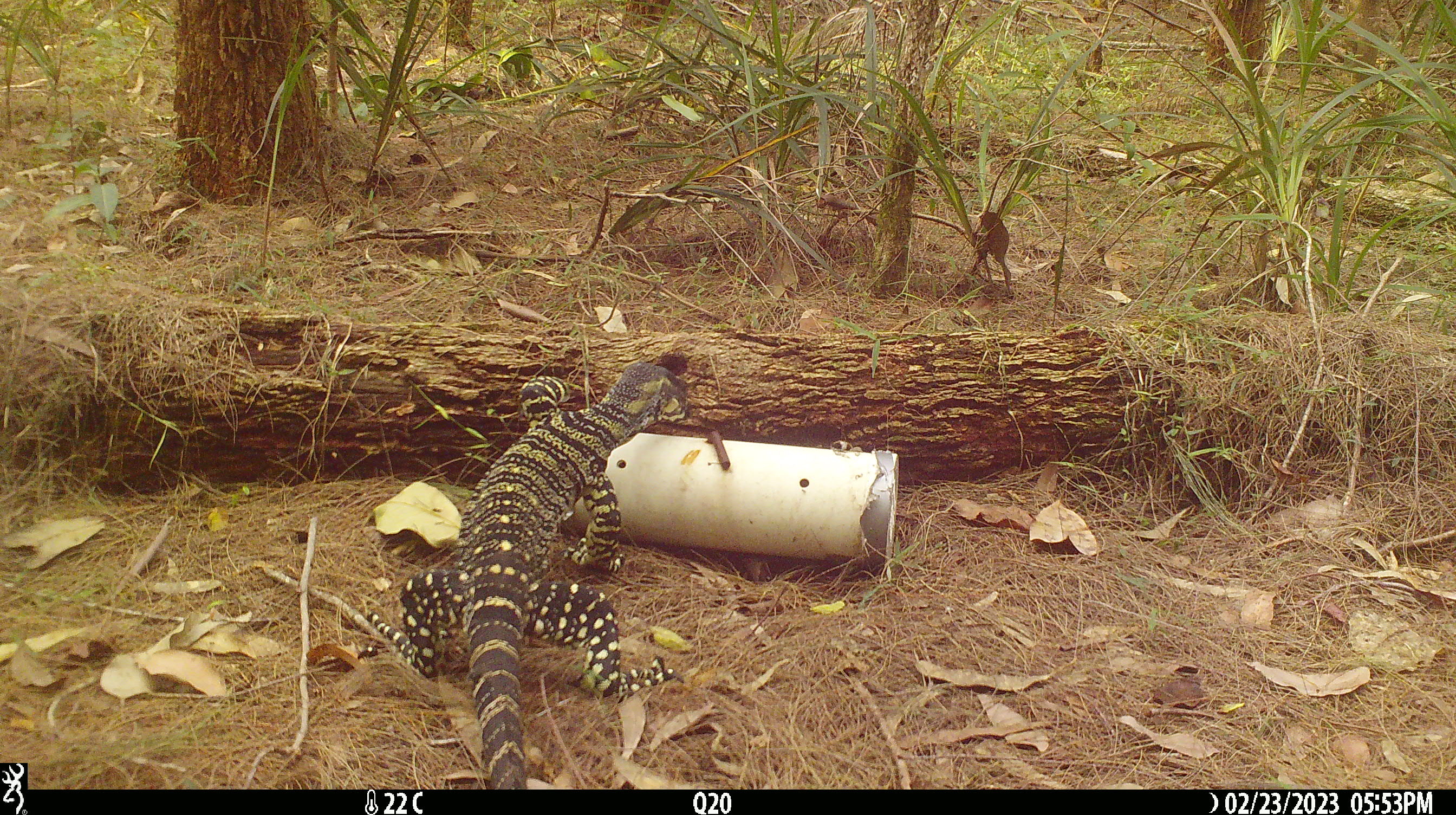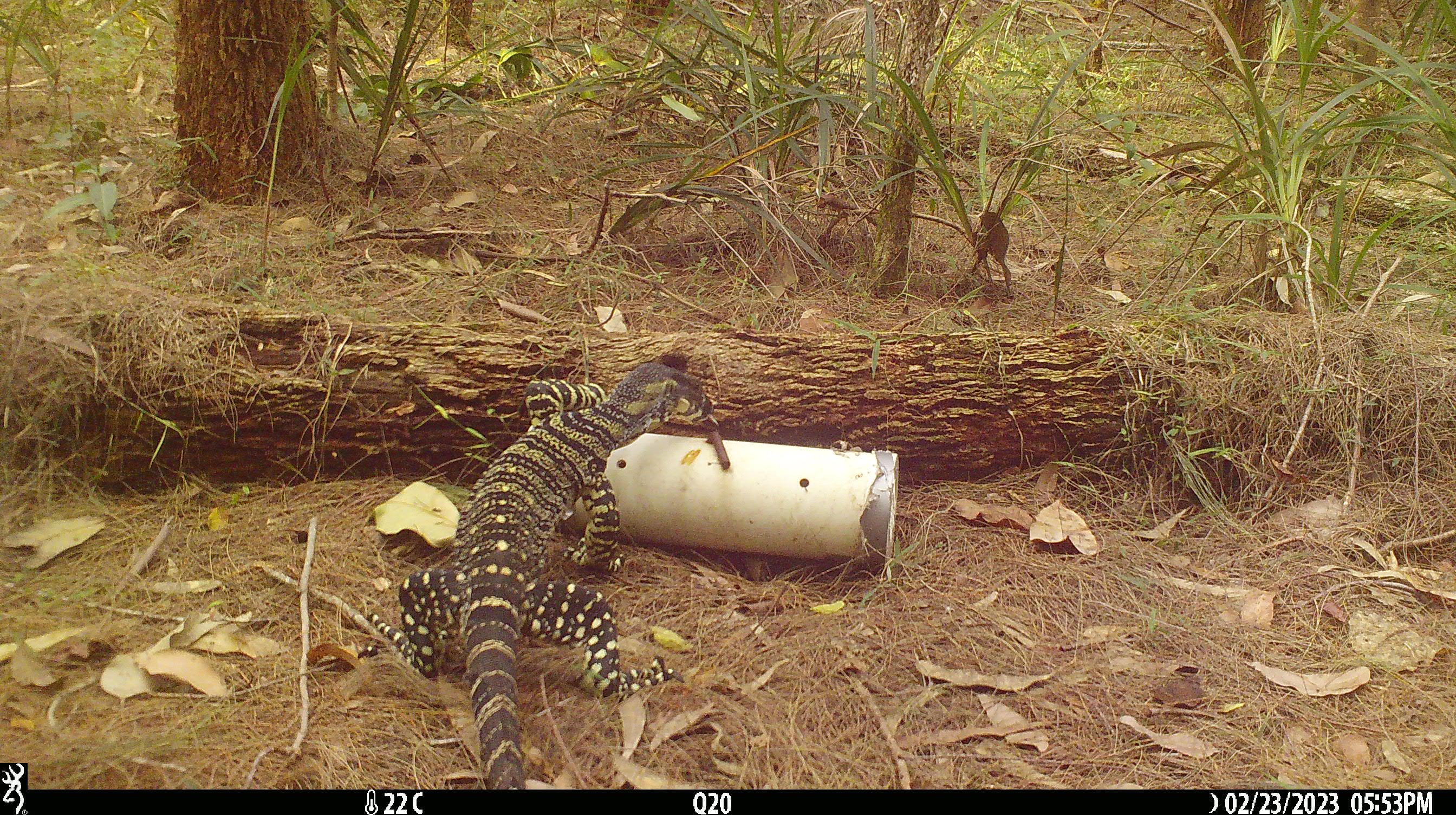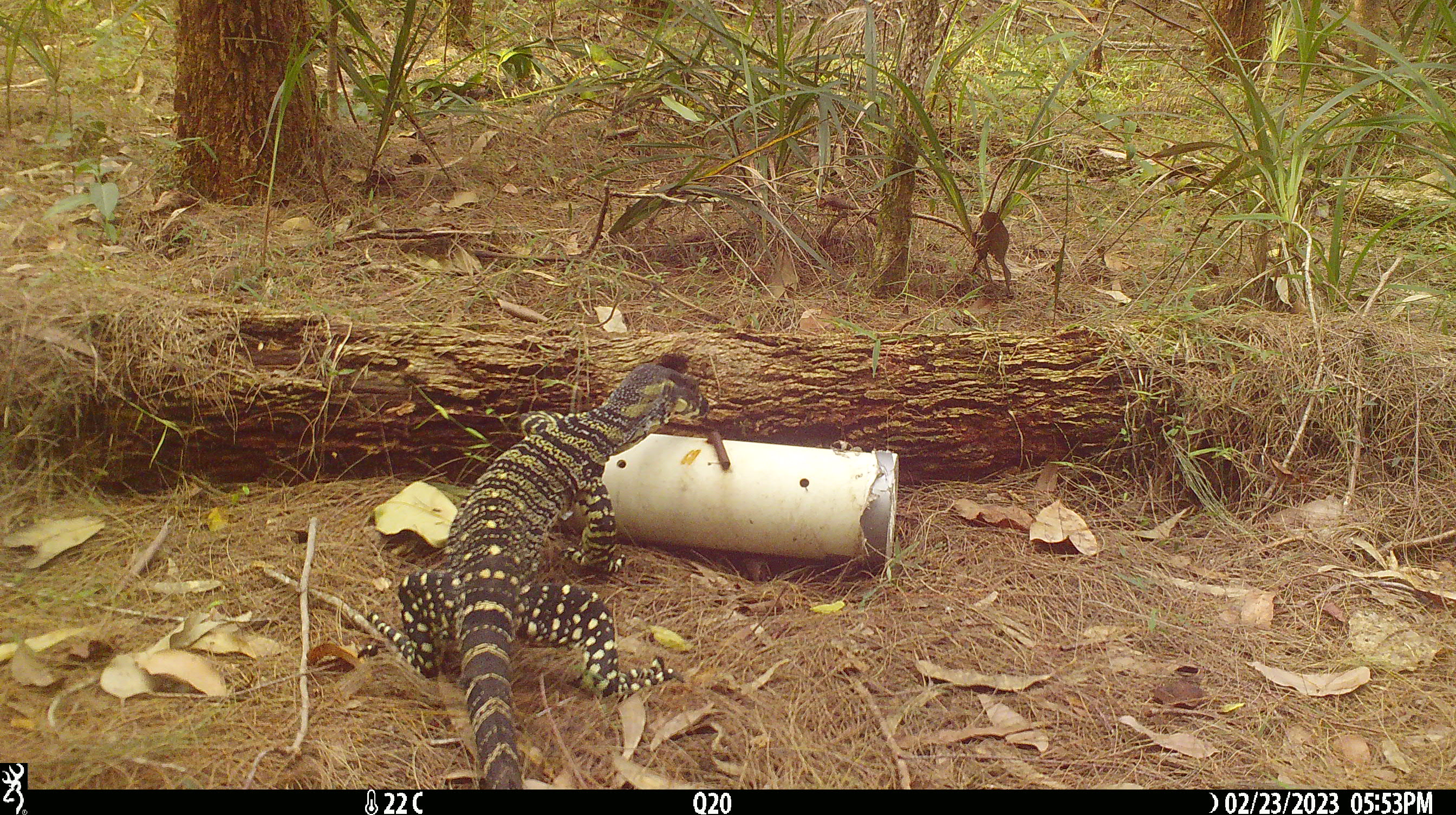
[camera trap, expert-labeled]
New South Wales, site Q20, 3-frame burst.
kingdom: Animalia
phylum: Chordata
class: Reptilia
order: Squamata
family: Varanidae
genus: Varanus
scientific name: Varanus varius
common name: lace monitor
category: goanna